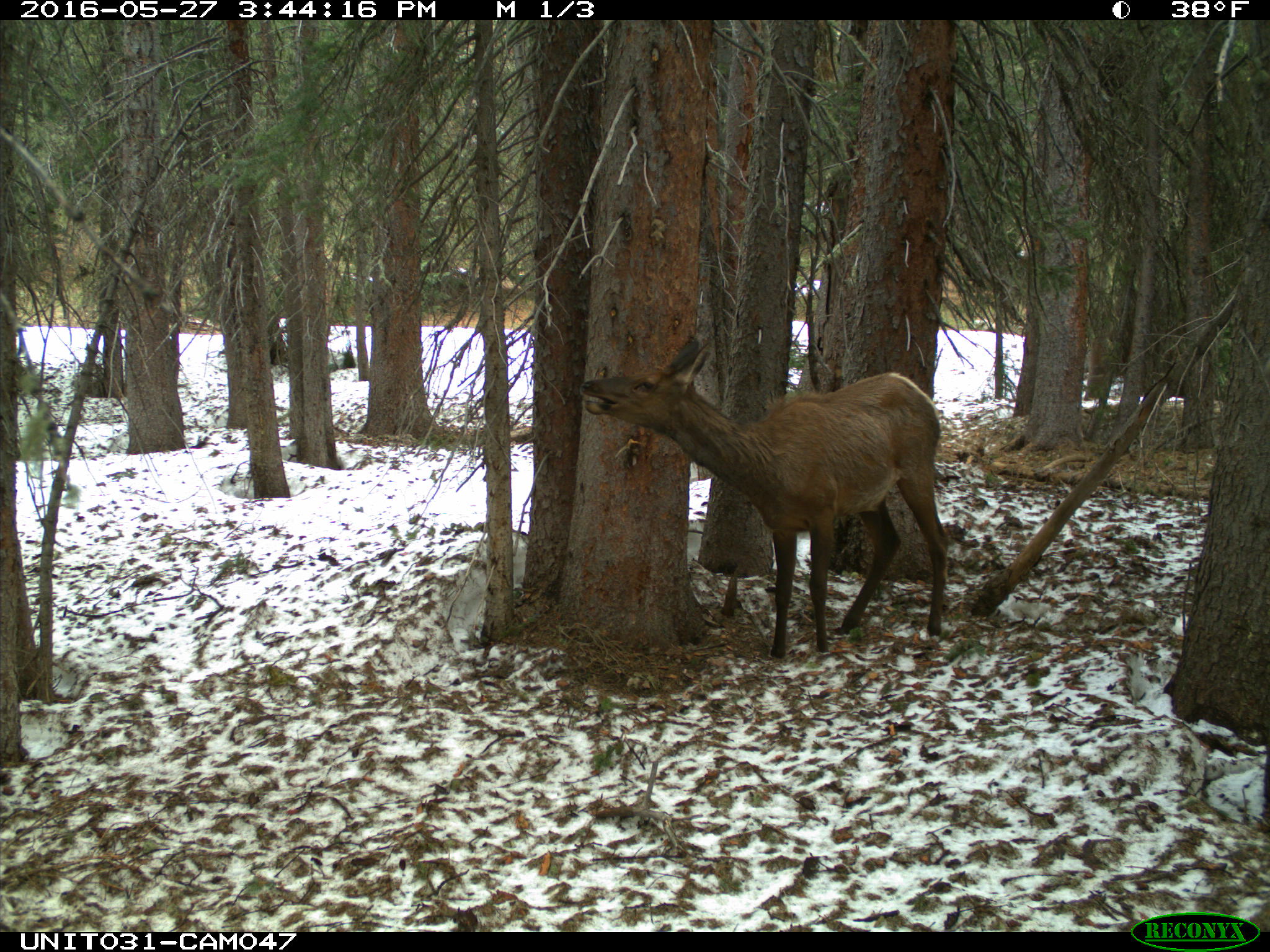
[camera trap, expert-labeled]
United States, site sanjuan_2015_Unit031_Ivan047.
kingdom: Animalia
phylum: Chordata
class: Mammalia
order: Artiodactyla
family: Cervidae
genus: Cervus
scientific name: Cervus elaphus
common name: red deer